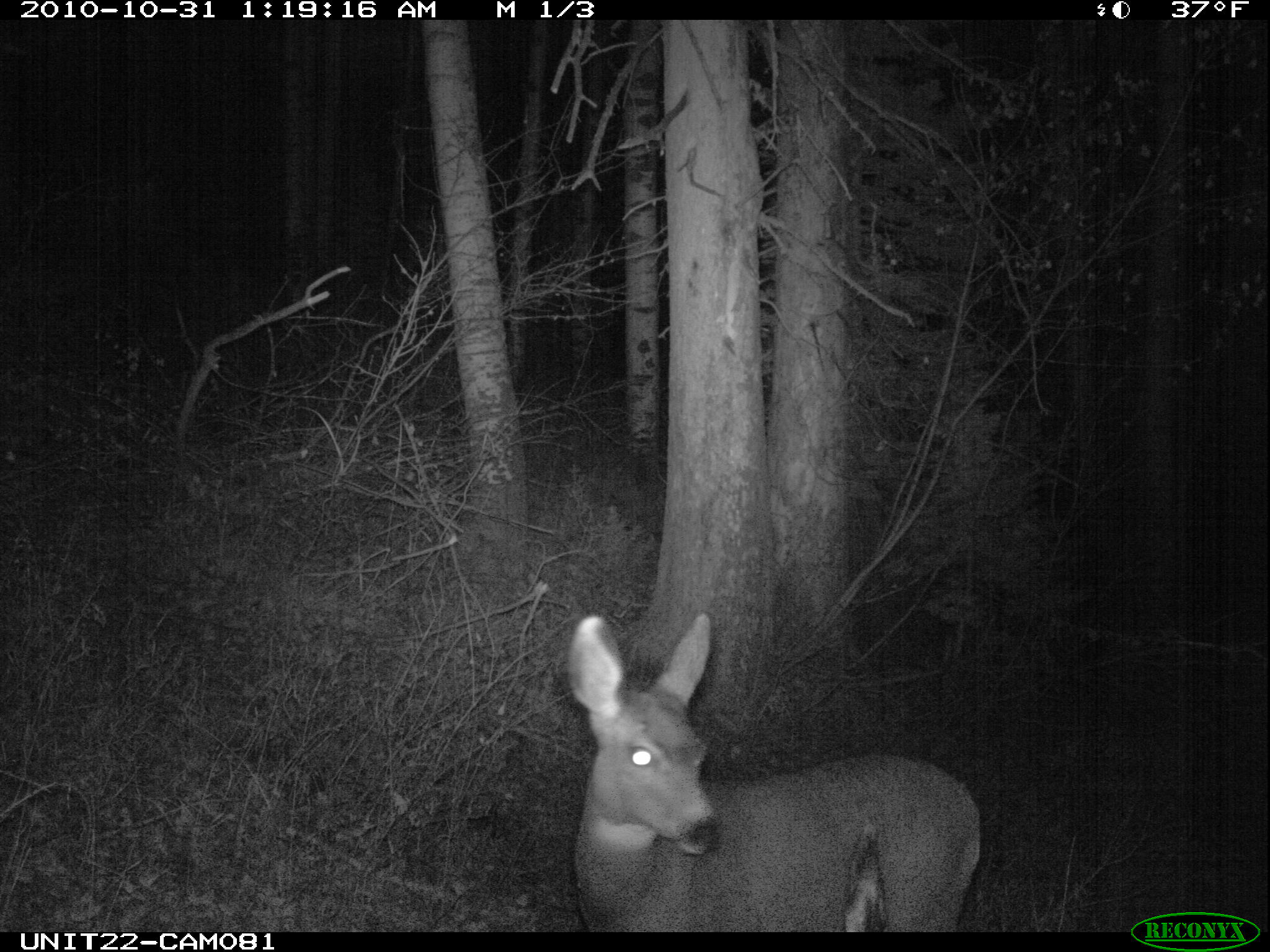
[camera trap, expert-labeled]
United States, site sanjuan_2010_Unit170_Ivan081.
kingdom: Animalia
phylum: Chordata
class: Mammalia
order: Artiodactyla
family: Cervidae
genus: Odocoileus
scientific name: Odocoileus hemionus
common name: mule deer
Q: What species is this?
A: Odocoileus hemionus (mule deer).